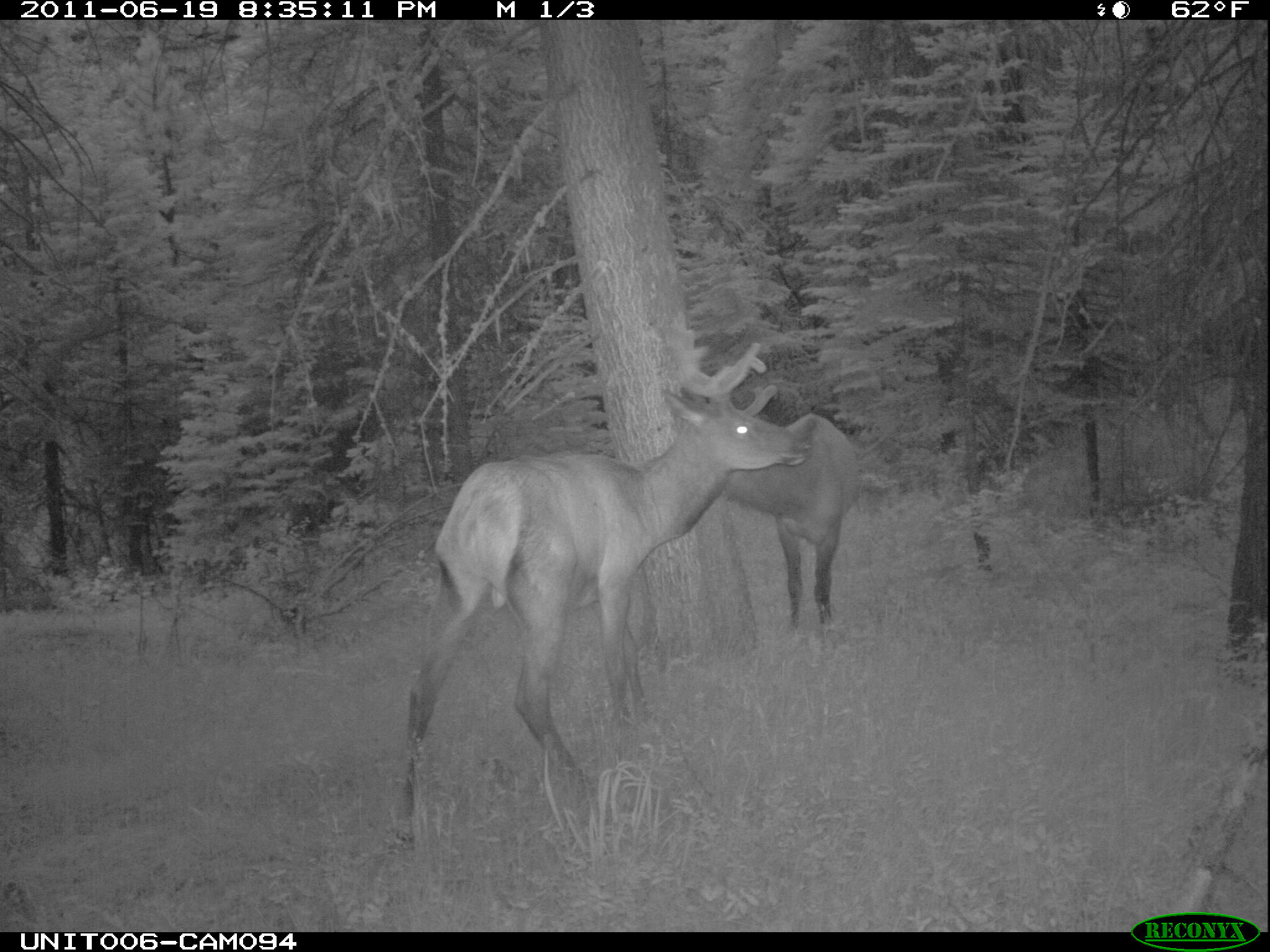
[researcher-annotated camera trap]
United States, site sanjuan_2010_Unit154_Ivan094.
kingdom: Animalia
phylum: Chordata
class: Mammalia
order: Artiodactyla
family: Cervidae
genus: Cervus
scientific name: Cervus elaphus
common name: red deer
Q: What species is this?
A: Cervus elaphus (red deer).